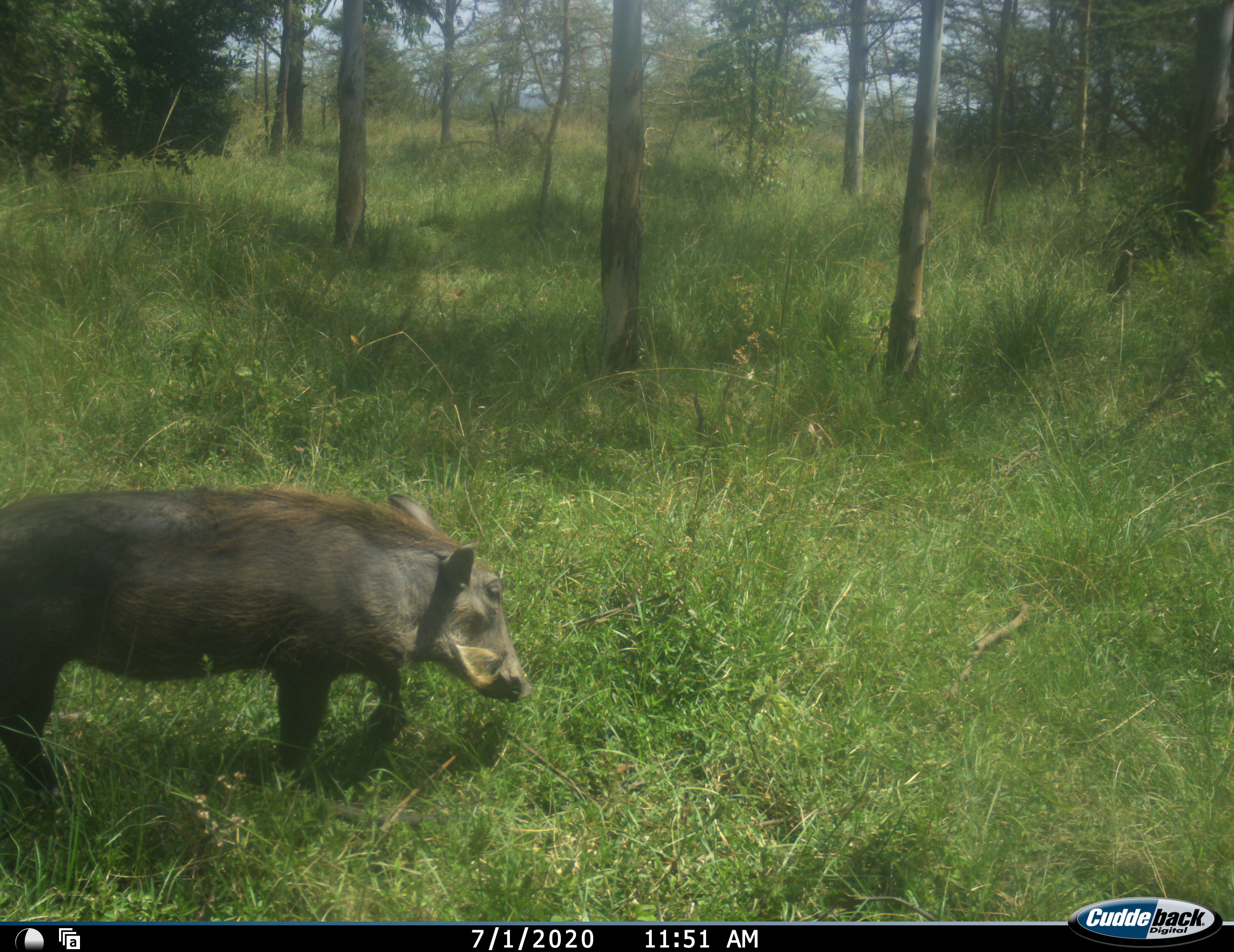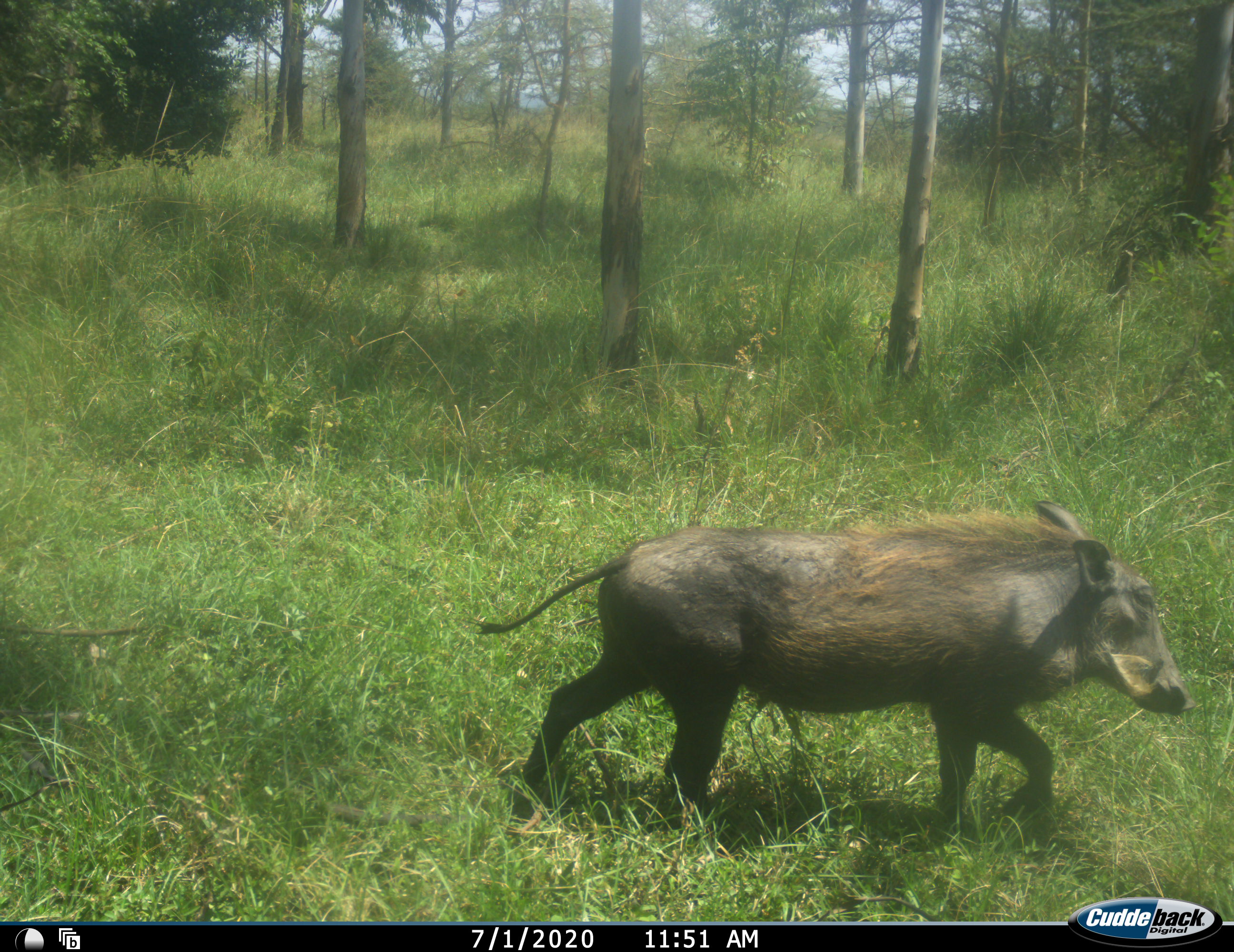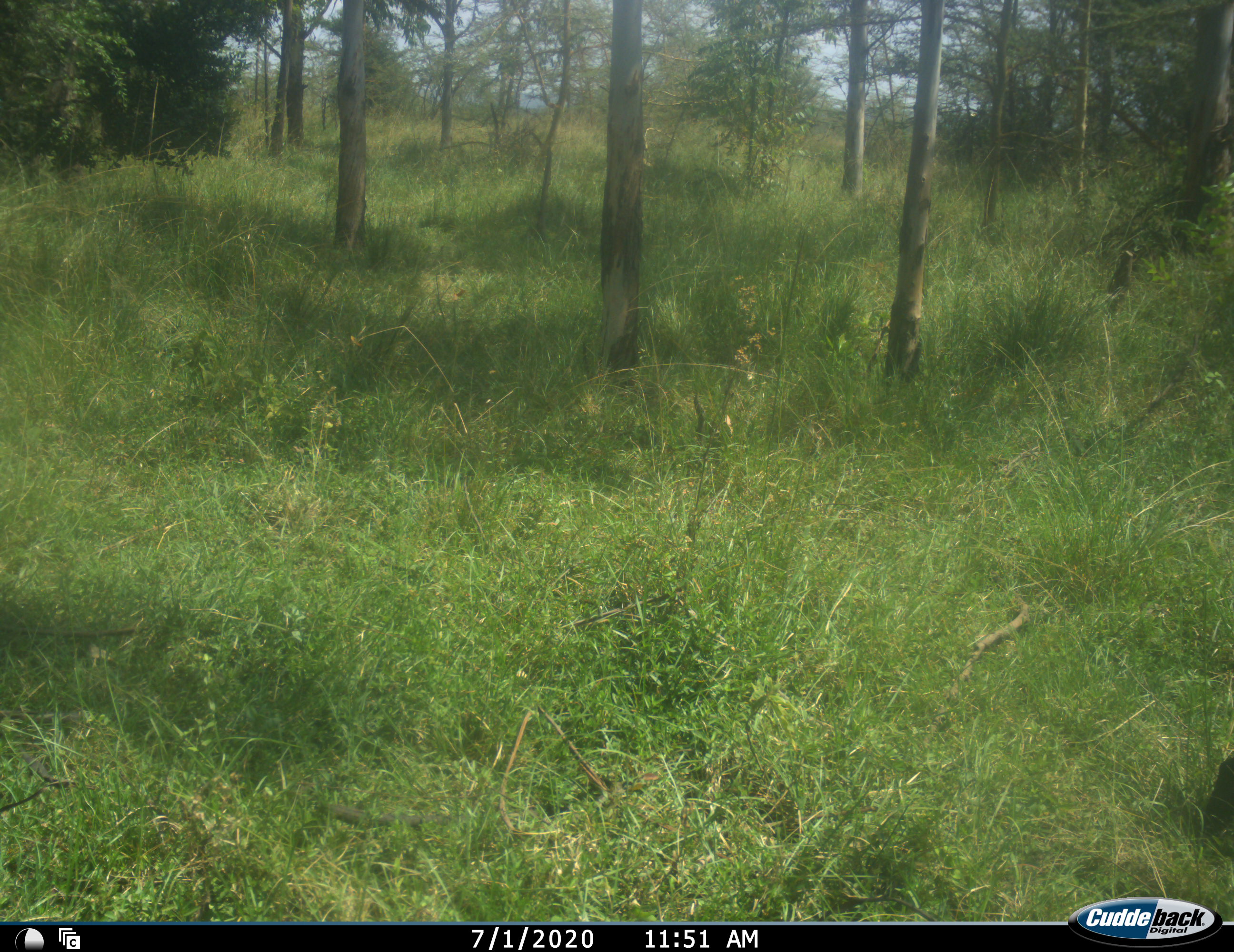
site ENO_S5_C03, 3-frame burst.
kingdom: Animalia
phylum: Chordata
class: Mammalia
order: Artiodactyla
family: Suidae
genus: Phacochoerus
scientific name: Phacochoerus africanus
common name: warthog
Warthog (Phacochoerus africanus), count 1. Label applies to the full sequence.